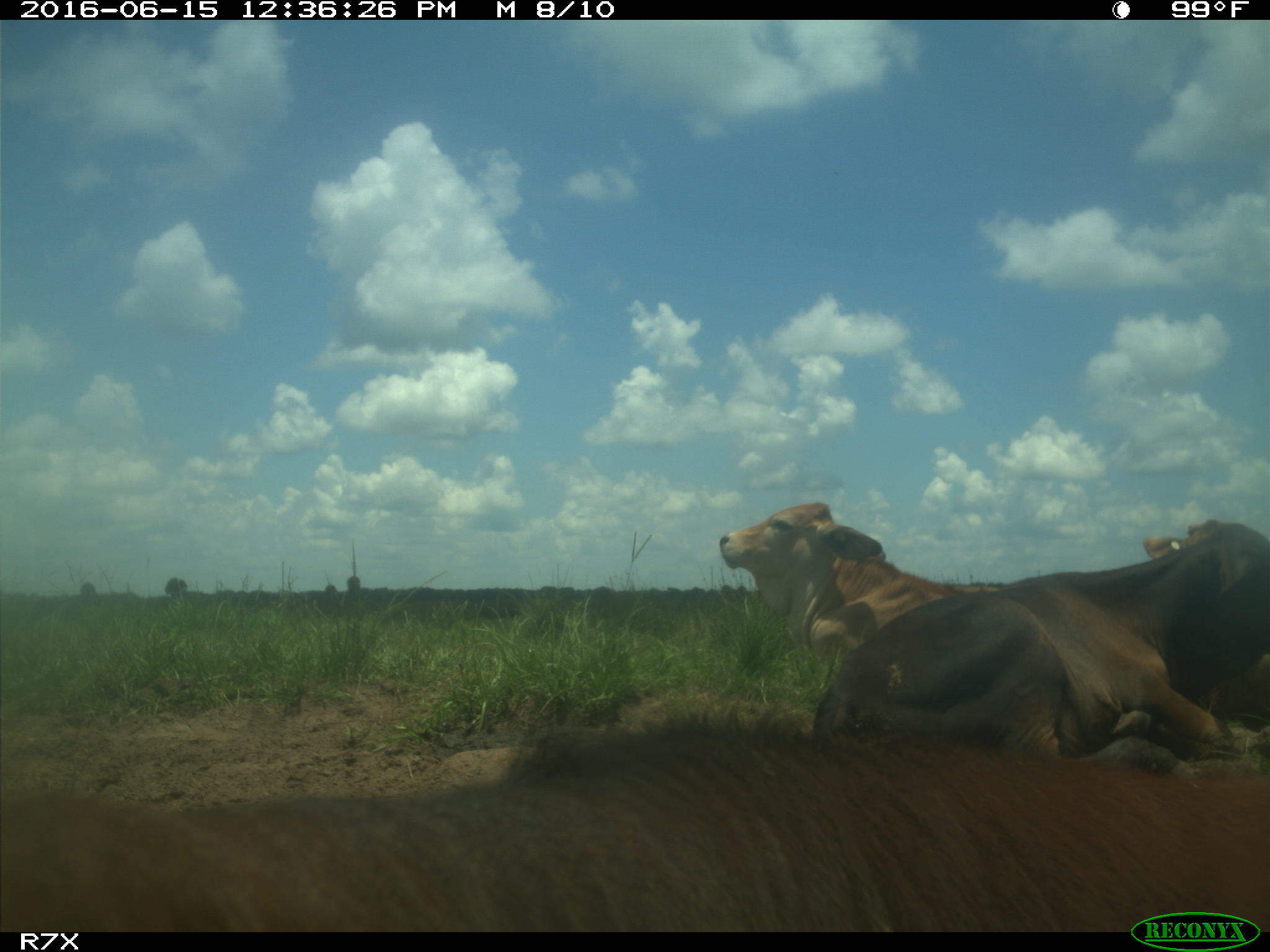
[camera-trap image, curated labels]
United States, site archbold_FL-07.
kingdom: Animalia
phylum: Chordata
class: Mammalia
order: Artiodactyla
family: Bovidae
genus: Bos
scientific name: Bos taurus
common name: domestic cow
Bos taurus (domestic cow).